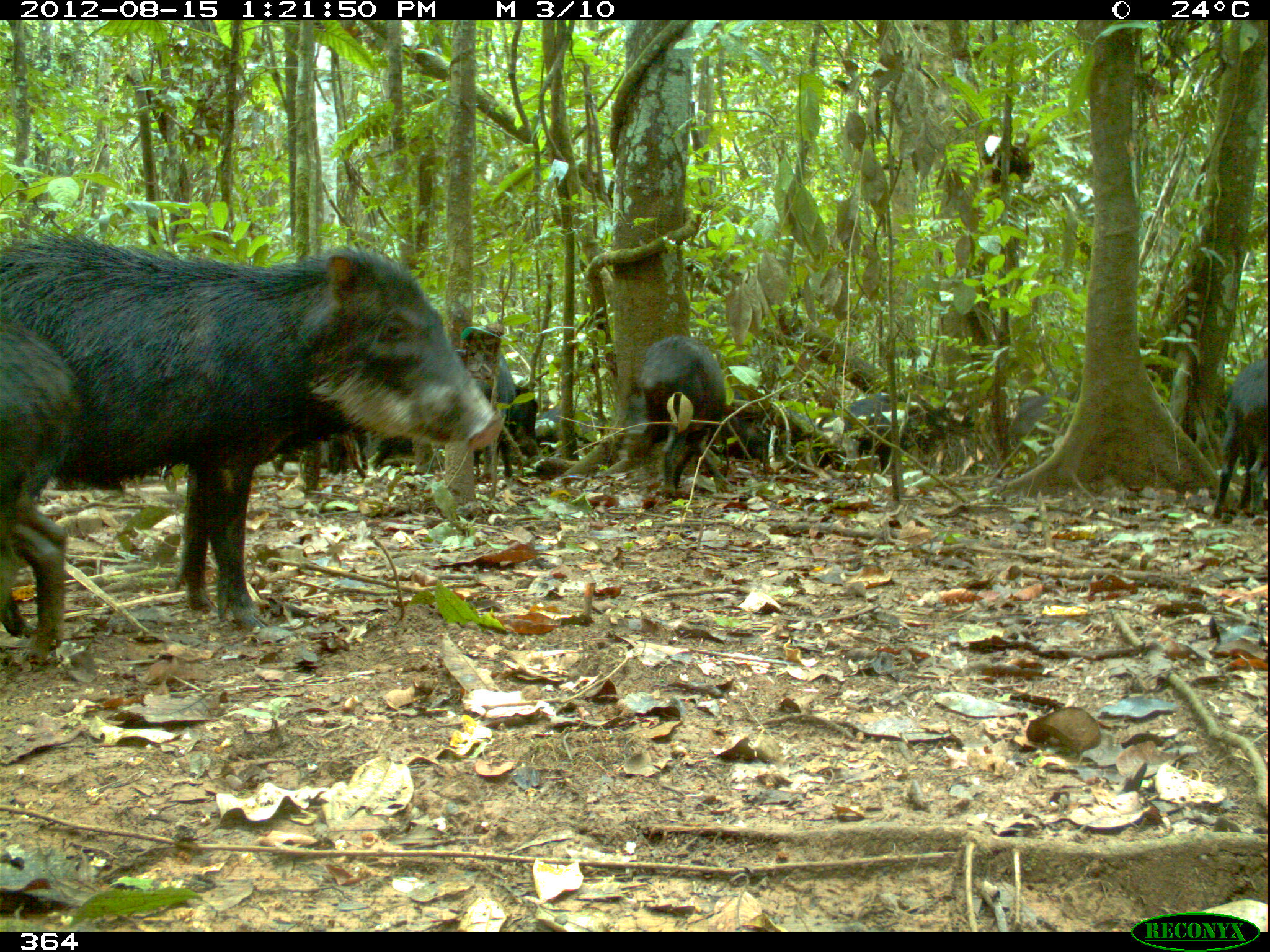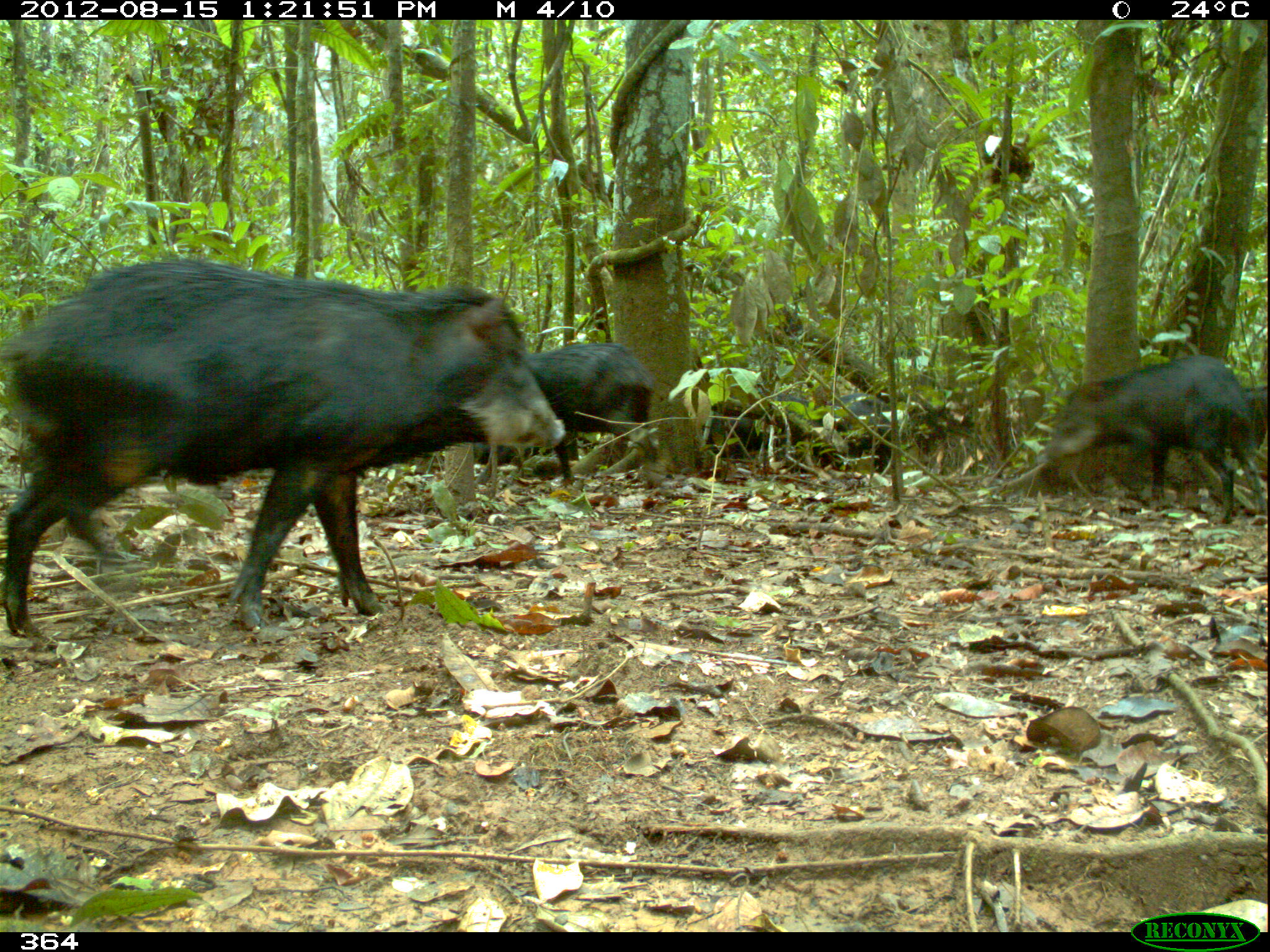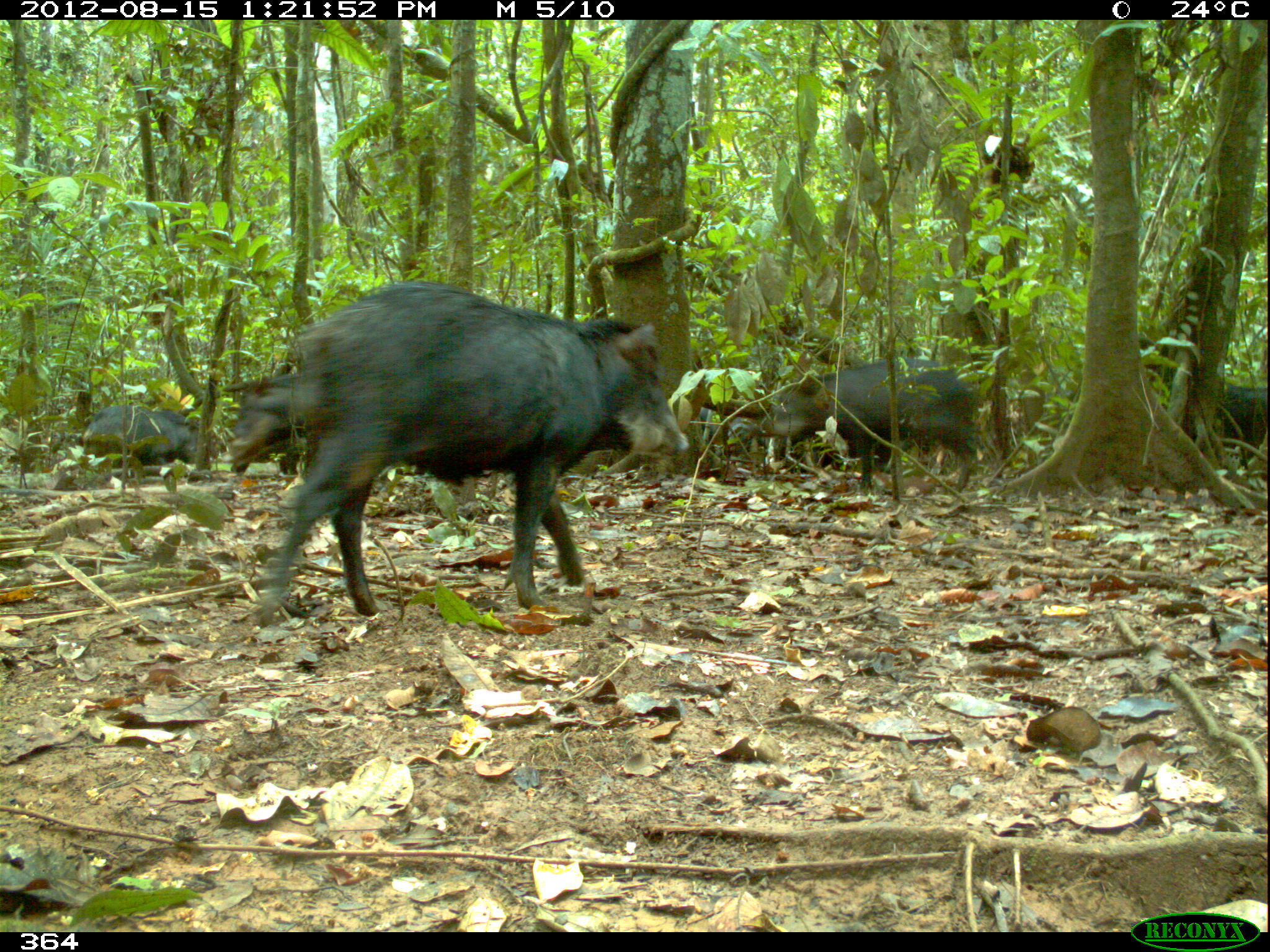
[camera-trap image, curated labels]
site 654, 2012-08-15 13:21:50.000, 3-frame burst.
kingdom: Animalia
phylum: Chordata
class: Mammalia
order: Artiodactyla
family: Tayassuidae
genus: Tayassu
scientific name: Tayassu pecari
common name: white-lipped peccary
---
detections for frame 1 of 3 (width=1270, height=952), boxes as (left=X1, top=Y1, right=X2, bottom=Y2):
tayassu pecari: (left=1, top=226, right=504, bottom=639); (left=0, top=309, right=77, bottom=658); (left=623, top=334, right=731, bottom=498); (left=725, top=386, right=844, bottom=469); (left=1212, top=359, right=1268, bottom=516); (left=473, top=353, right=539, bottom=480); (left=822, top=393, right=893, bottom=471); (left=1009, top=390, right=1074, bottom=446); (left=534, top=406, right=601, bottom=445); (left=324, top=433, right=366, bottom=475); (left=372, top=432, right=415, bottom=471)